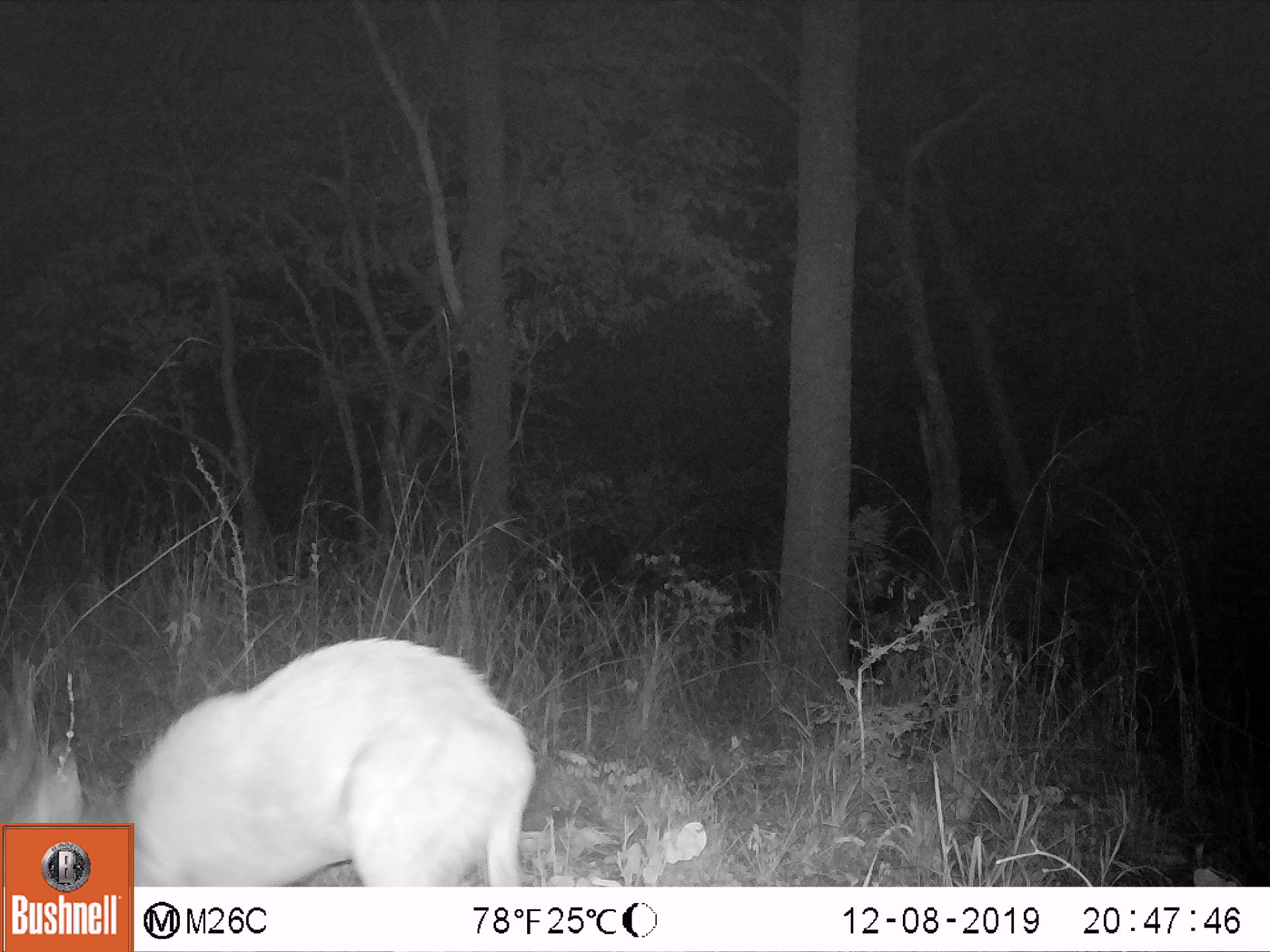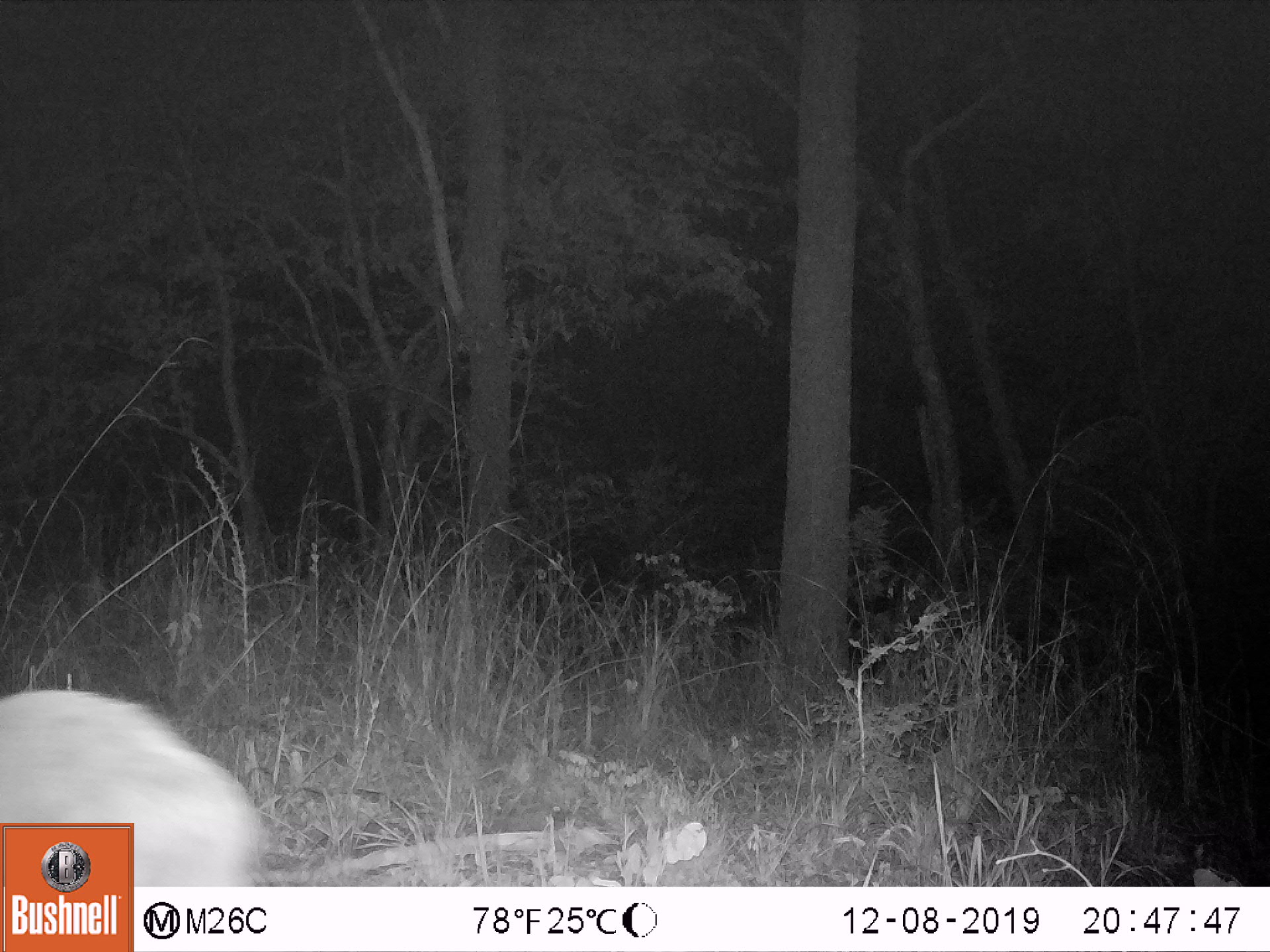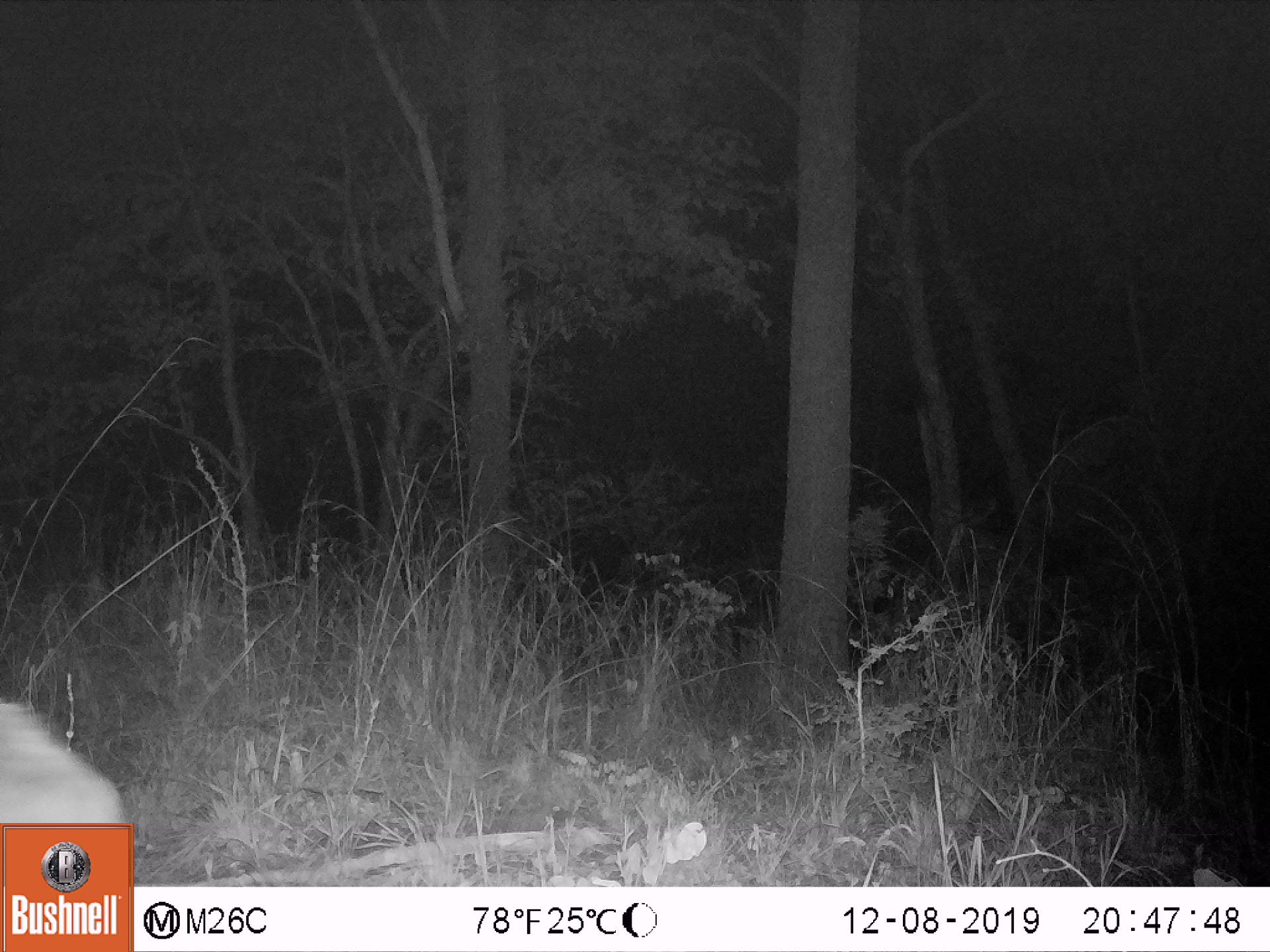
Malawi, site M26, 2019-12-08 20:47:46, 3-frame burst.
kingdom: Animalia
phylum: Chordata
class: Mammalia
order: Artiodactyla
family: Bovidae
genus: Tragelaphus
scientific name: Tragelaphus sylvaticus sylvaticus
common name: cape bushbuck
Cape bushbuck (Tragelaphus sylvaticus sylvaticus), count 1.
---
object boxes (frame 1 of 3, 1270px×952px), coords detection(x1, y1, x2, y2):
cape bushbuck: detection(134, 635, 538, 882)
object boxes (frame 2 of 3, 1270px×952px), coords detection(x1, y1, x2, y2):
cape bushbuck: detection(0, 685, 263, 819)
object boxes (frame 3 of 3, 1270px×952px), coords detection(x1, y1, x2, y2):
cape bushbuck: detection(1, 691, 130, 819)